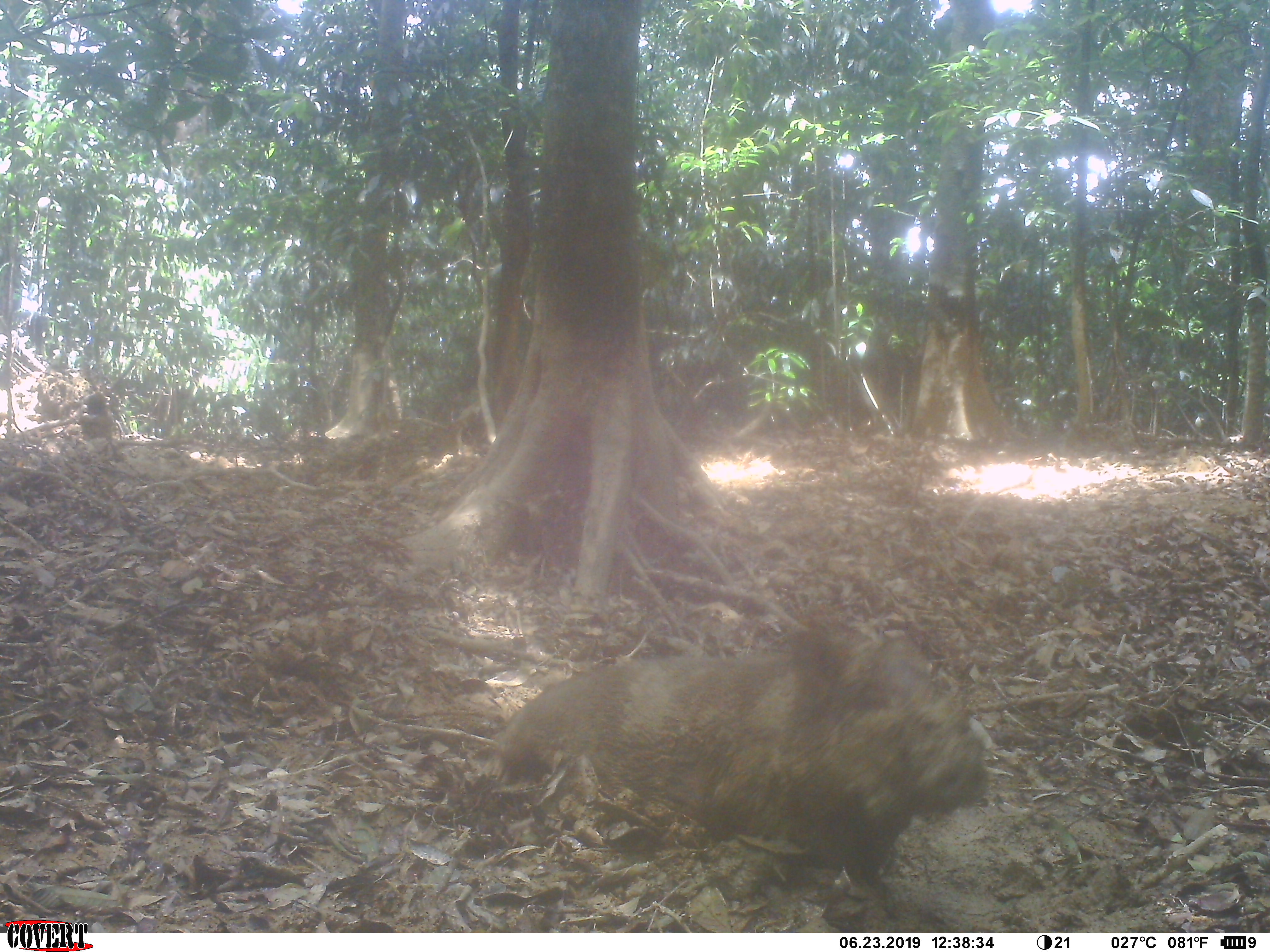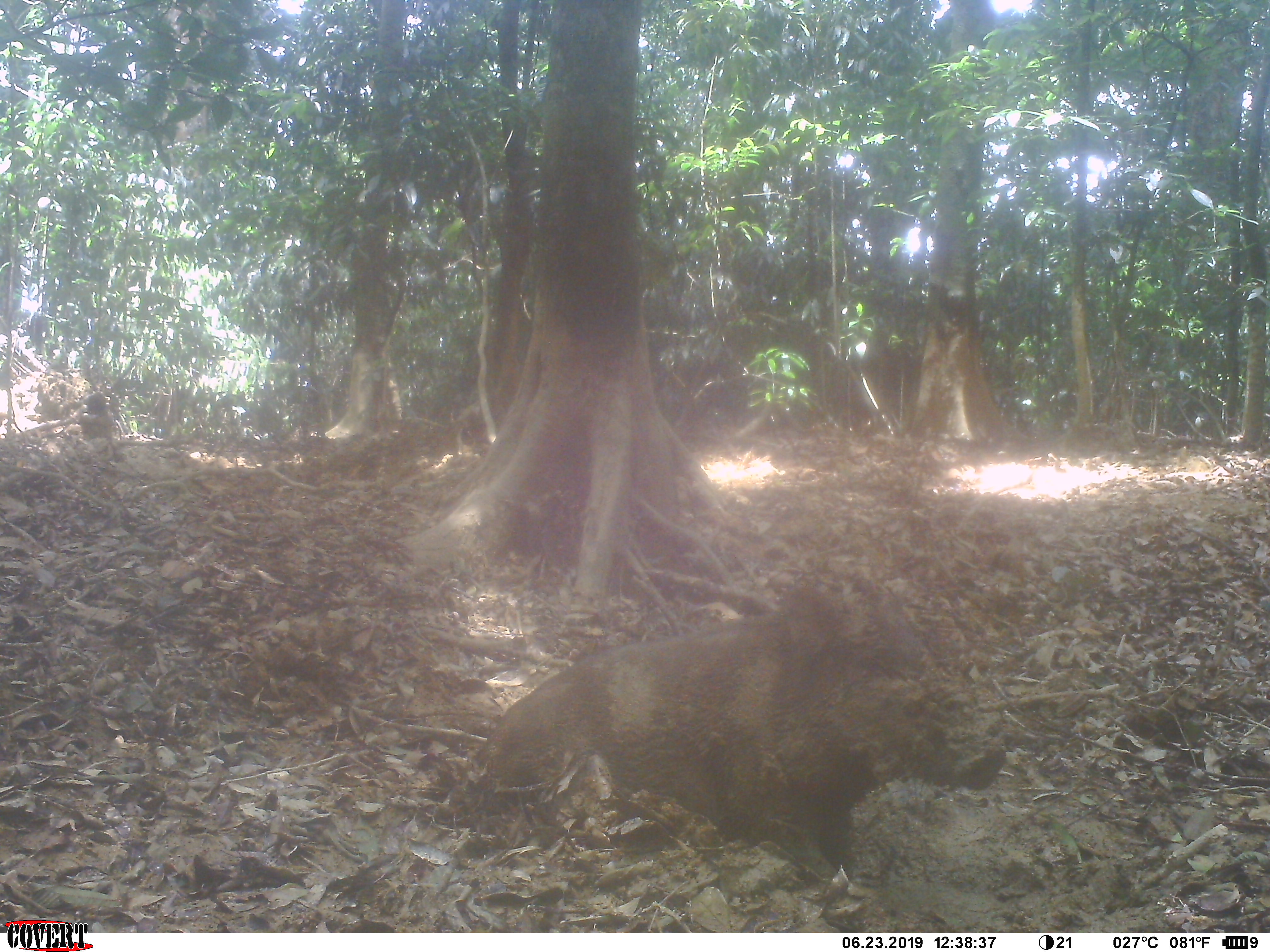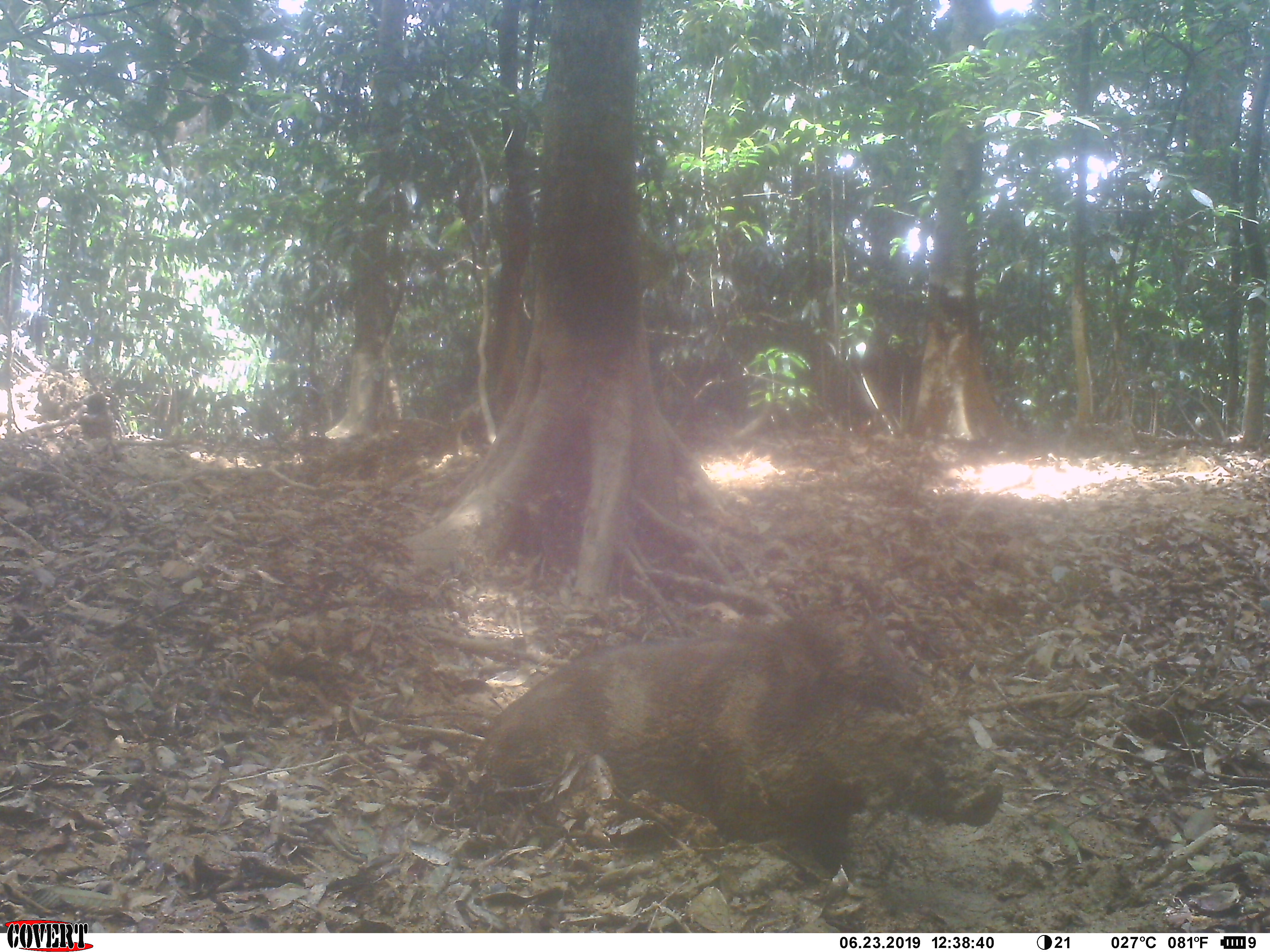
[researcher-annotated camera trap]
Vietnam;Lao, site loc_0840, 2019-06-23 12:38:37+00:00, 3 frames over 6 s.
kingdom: Animalia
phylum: Chordata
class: Mammalia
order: Artiodactyla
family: Suidae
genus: Sus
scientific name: Sus scrofa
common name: eurasian wild pig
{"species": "eurasian wild pig (Sus scrofa)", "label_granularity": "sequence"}